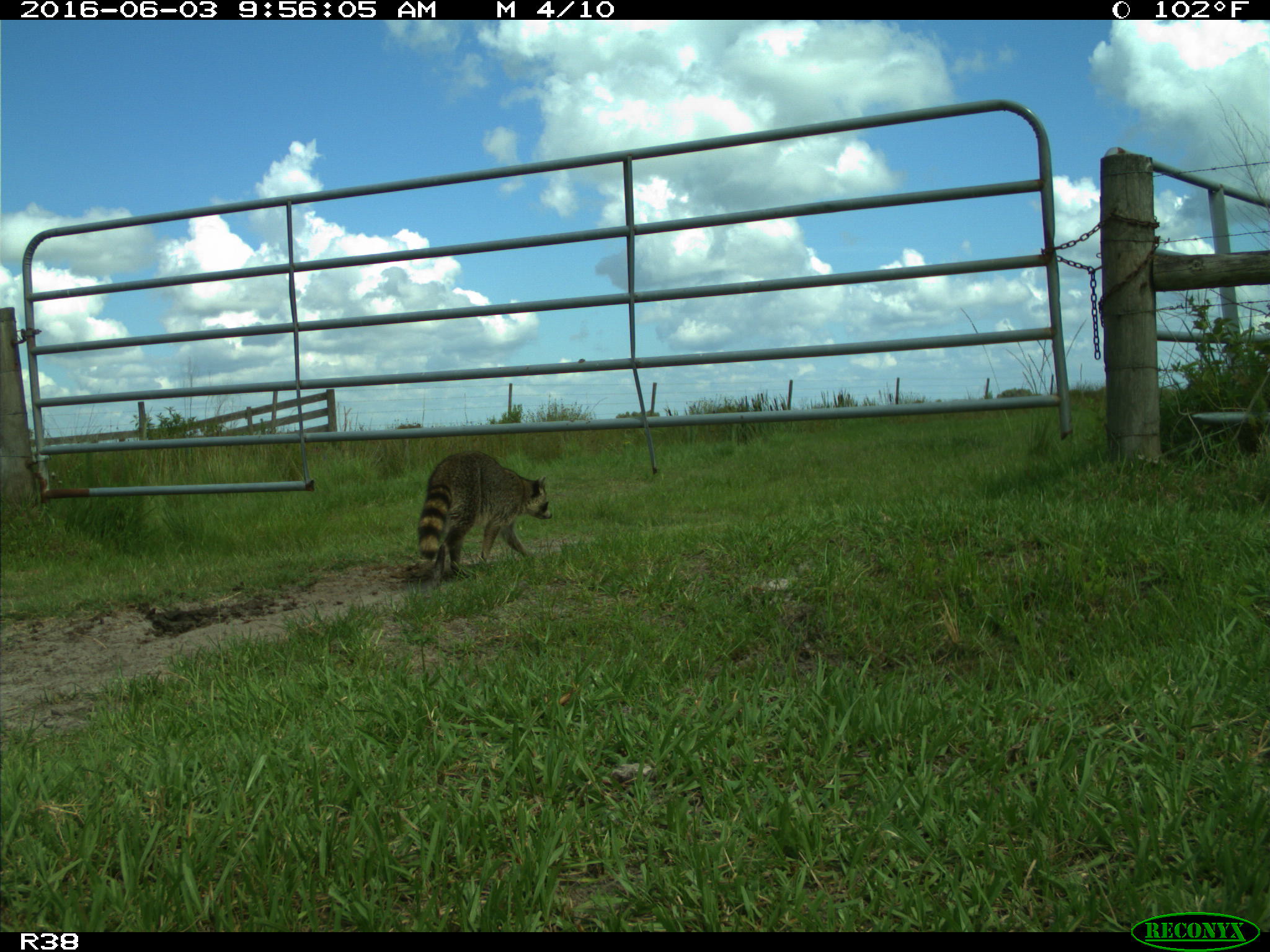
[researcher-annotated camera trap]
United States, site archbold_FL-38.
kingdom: Animalia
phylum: Chordata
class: Mammalia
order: Carnivora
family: Procyonidae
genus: Procyon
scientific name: Procyon lotor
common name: common raccoon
Procyon lotor (common raccoon).